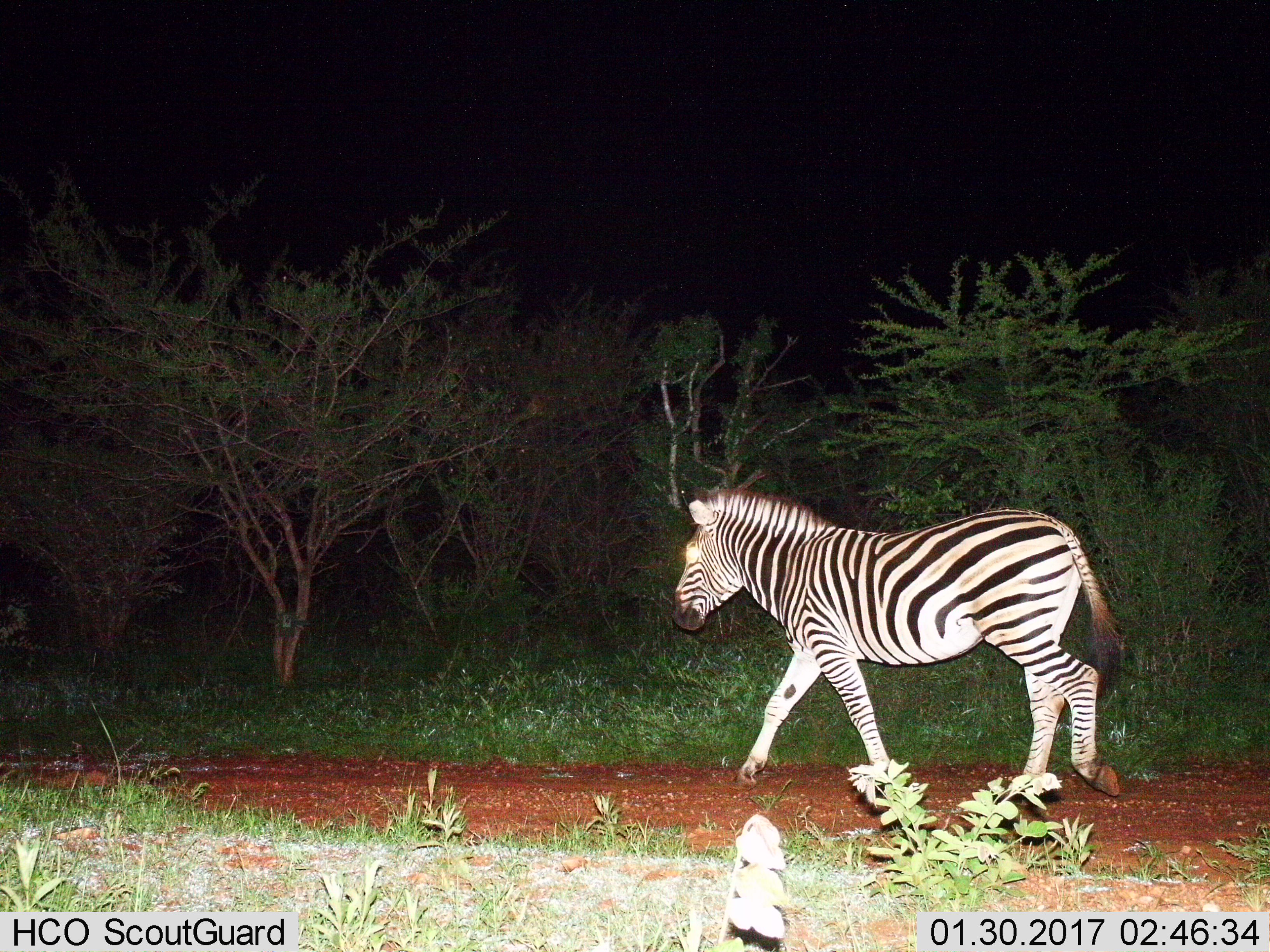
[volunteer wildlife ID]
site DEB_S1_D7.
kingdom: Animalia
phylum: Chordata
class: Mammalia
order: Perissodactyla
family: Equidae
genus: Equus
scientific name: Equus quagga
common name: plains zebra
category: zebraplains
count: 1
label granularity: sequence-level